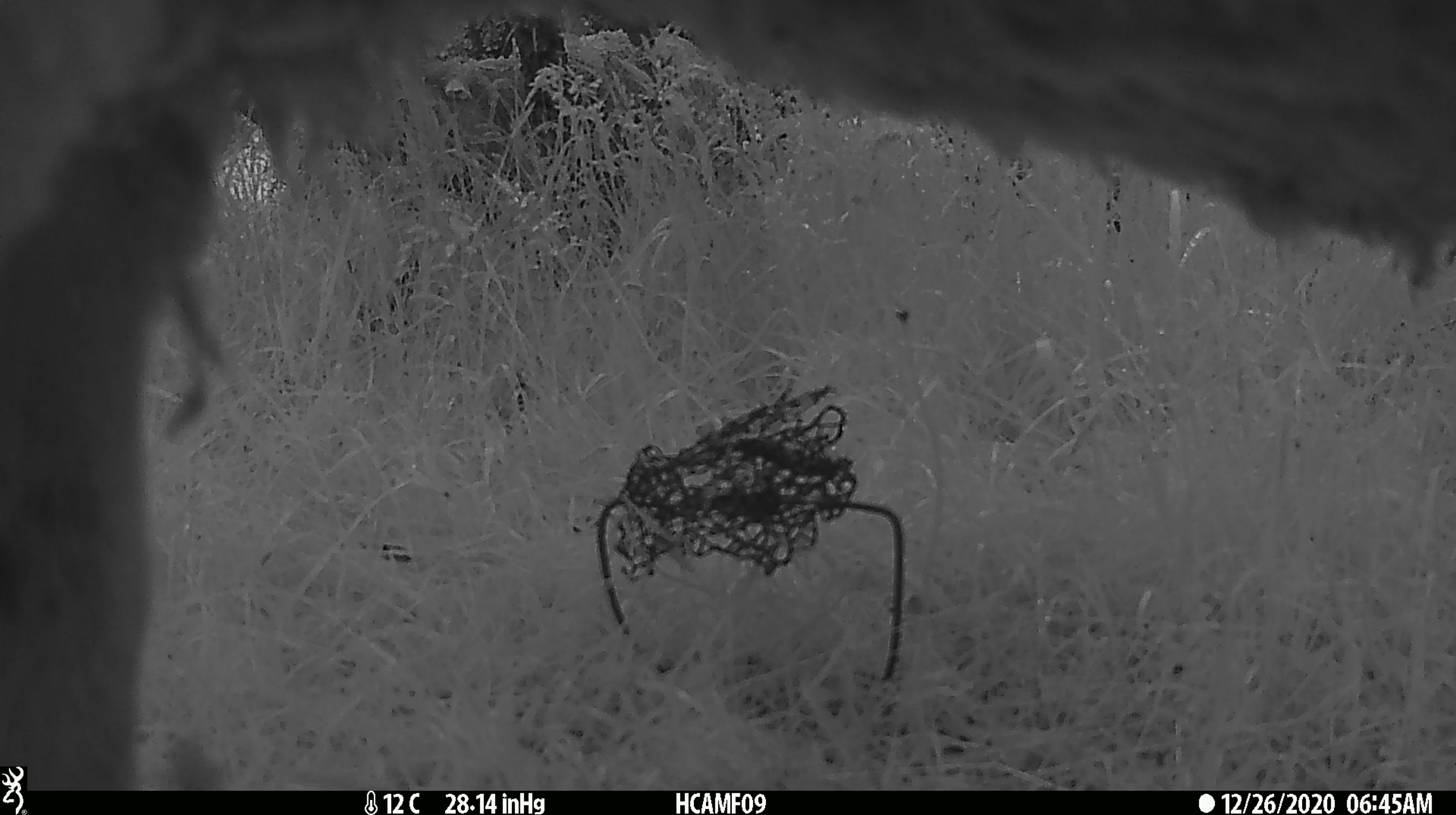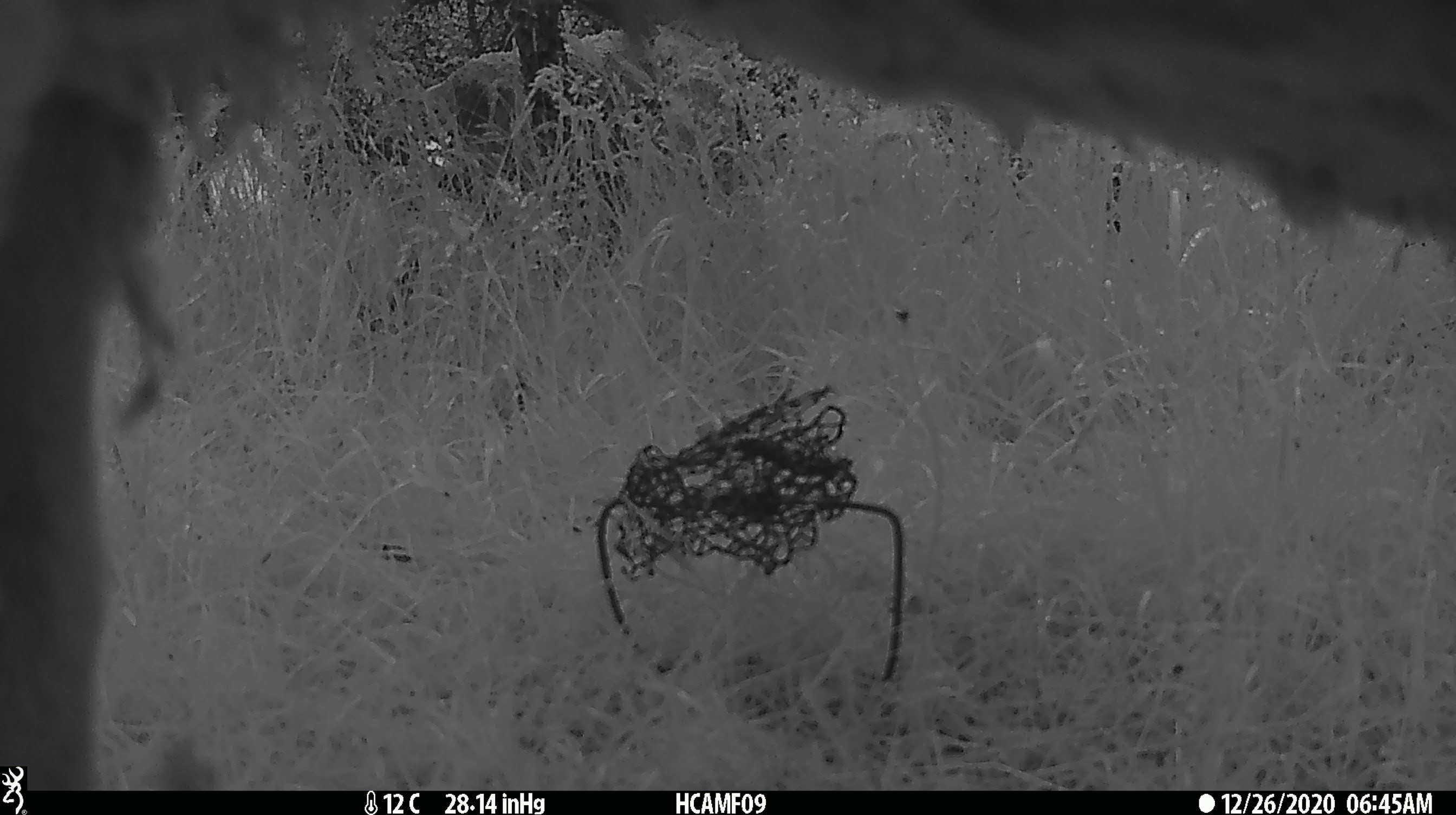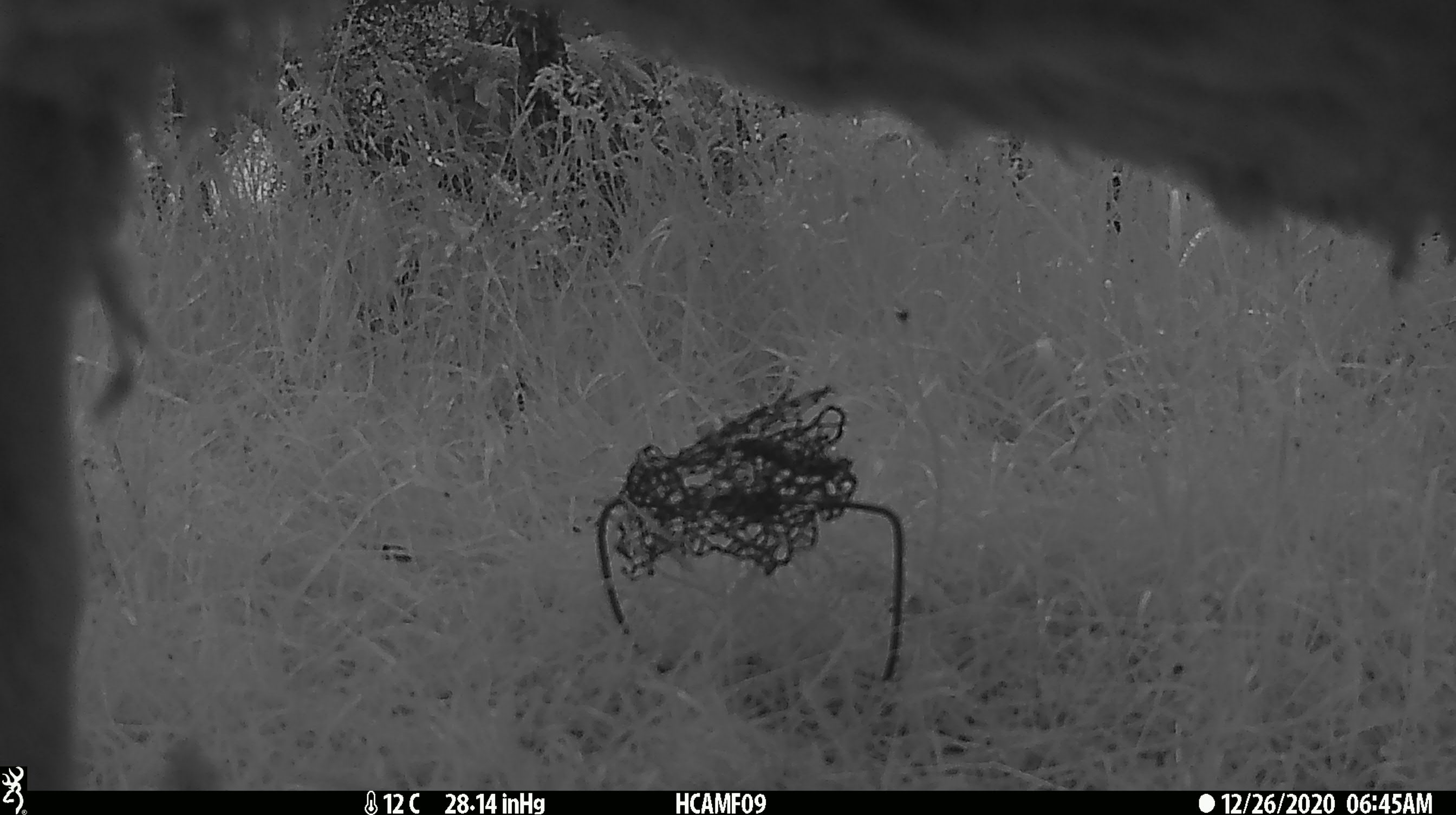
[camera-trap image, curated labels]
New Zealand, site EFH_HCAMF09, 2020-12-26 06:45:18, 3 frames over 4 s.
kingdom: Animalia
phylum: Chordata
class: Mammalia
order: Artiodactyla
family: Bovidae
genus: Ovis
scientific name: Ovis aries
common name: domestic sheep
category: sheep